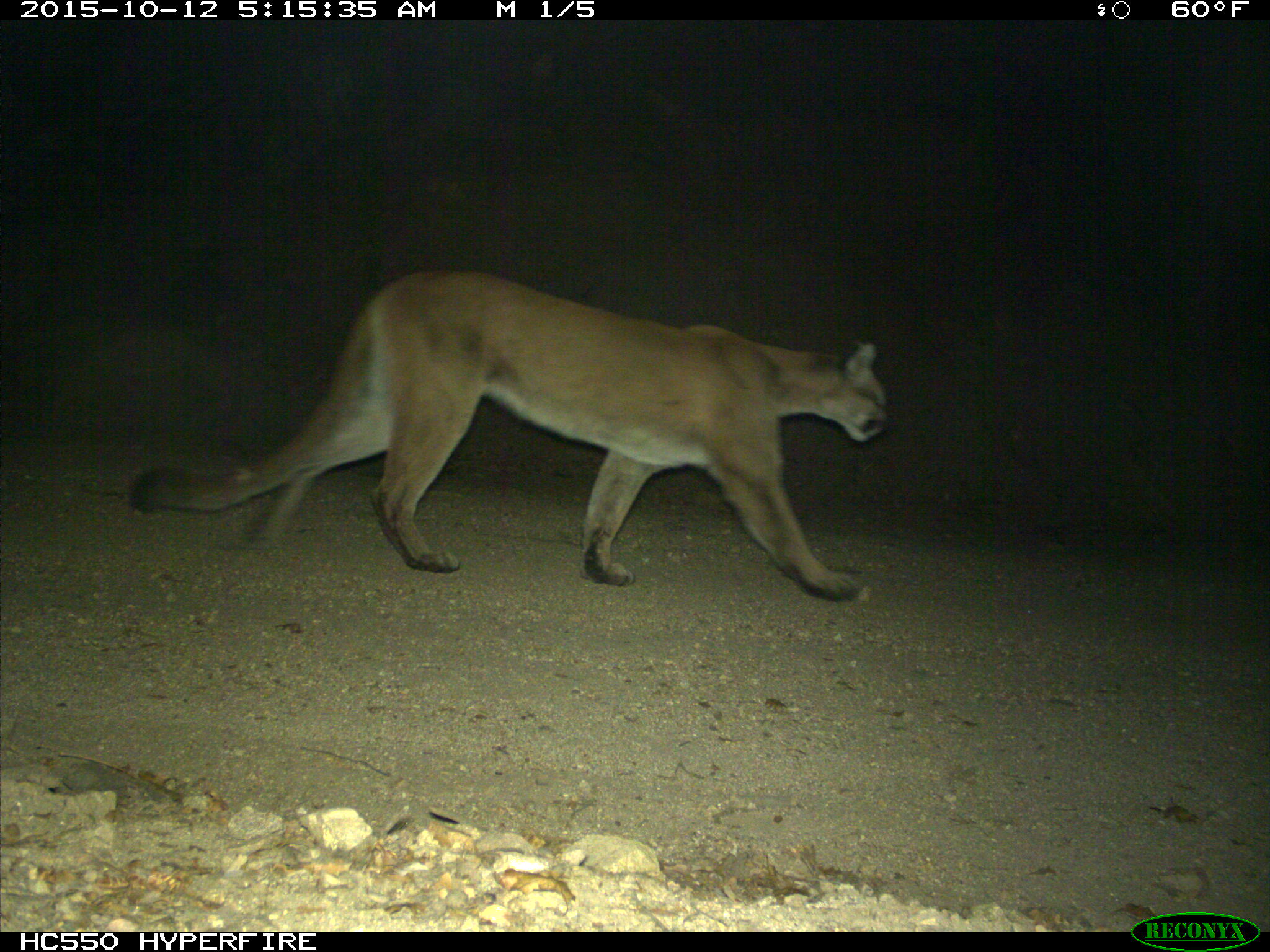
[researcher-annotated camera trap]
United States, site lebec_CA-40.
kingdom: Animalia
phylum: Chordata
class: Mammalia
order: Carnivora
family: Felidae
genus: Puma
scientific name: Puma concolor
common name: mountain lion